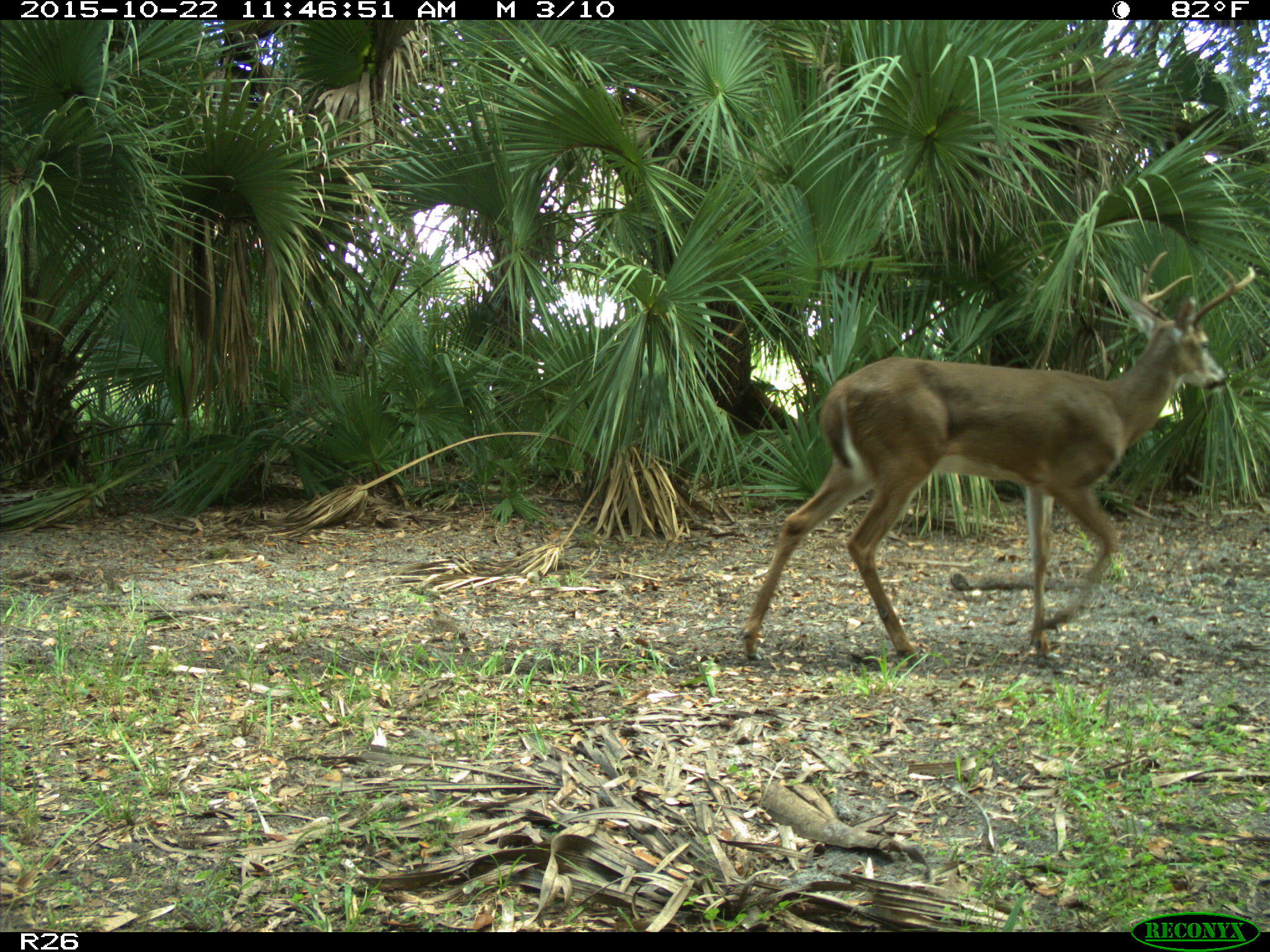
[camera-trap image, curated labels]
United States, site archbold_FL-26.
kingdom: Animalia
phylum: Chordata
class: Mammalia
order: Artiodactyla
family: Cervidae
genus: Odocoileus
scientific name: Odocoileus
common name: deer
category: unidentified deer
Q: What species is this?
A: Unidentified deer (deer) (Odocoileus).